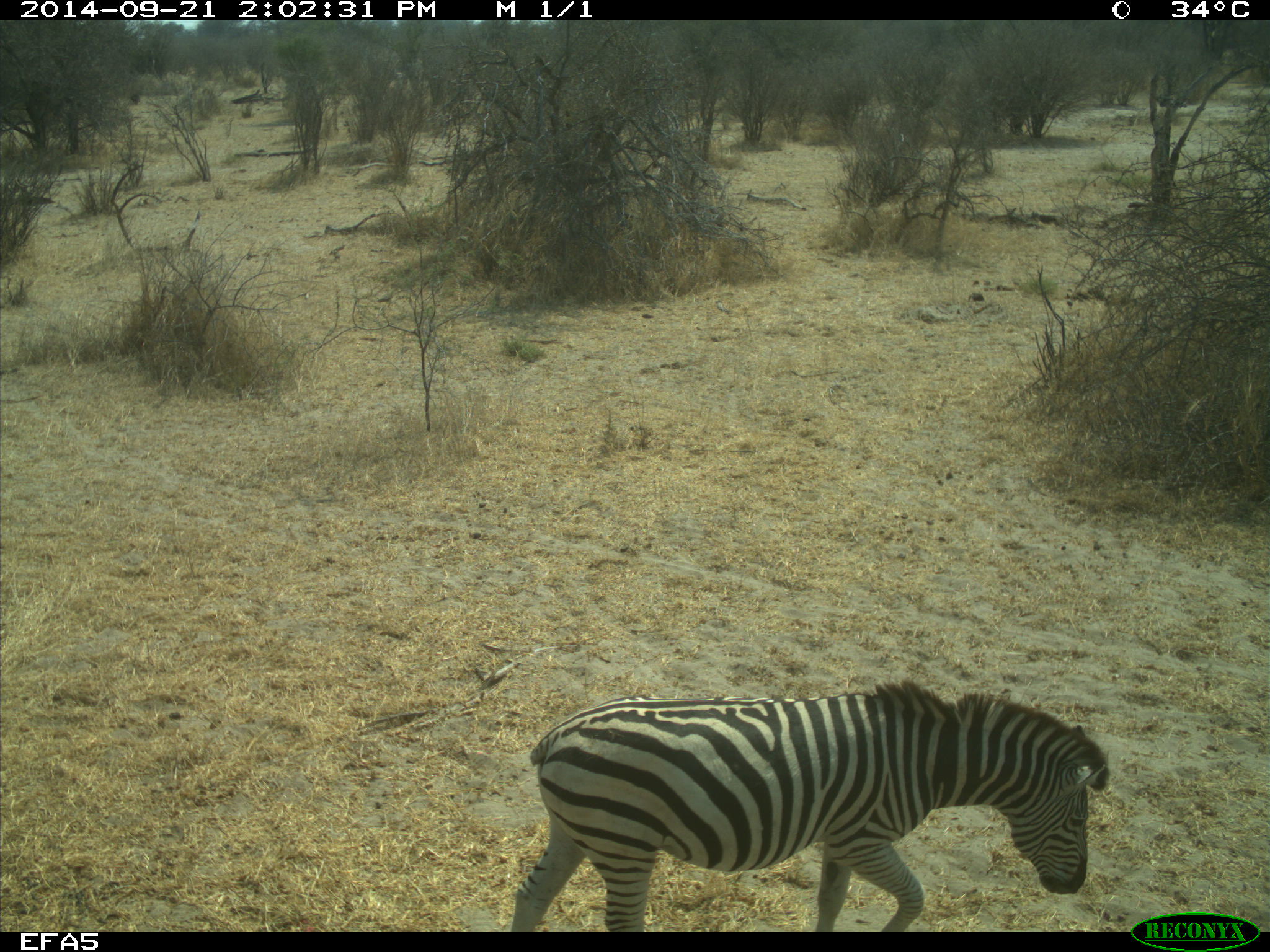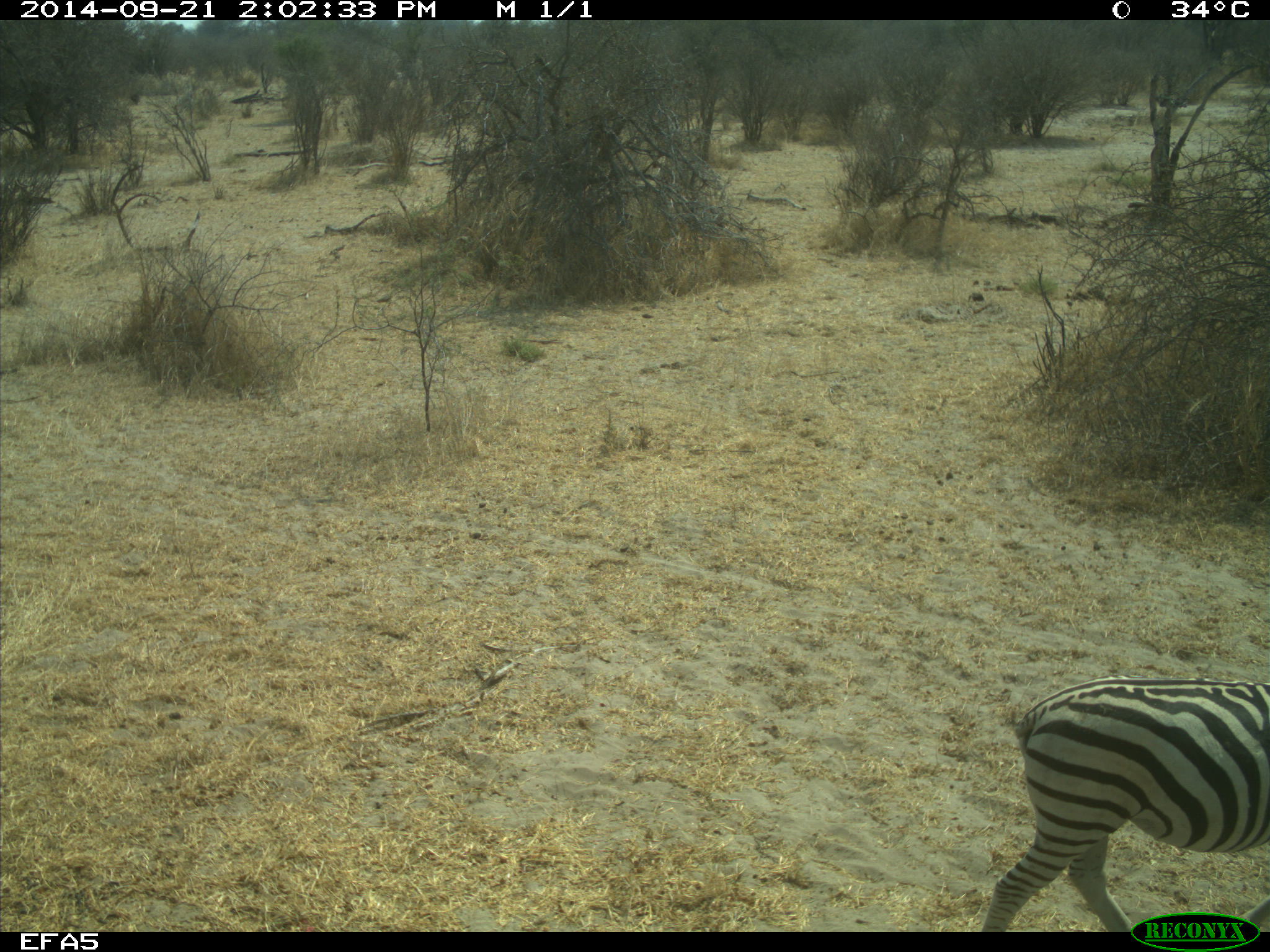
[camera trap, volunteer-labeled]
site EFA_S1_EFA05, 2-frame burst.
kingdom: Animalia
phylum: Chordata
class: Mammalia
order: Perissodactyla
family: Equidae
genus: Equus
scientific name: Equus quagga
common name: plains zebra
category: zebraplains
Zebraplains (plains zebra) (Equus quagga), count 1. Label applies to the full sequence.